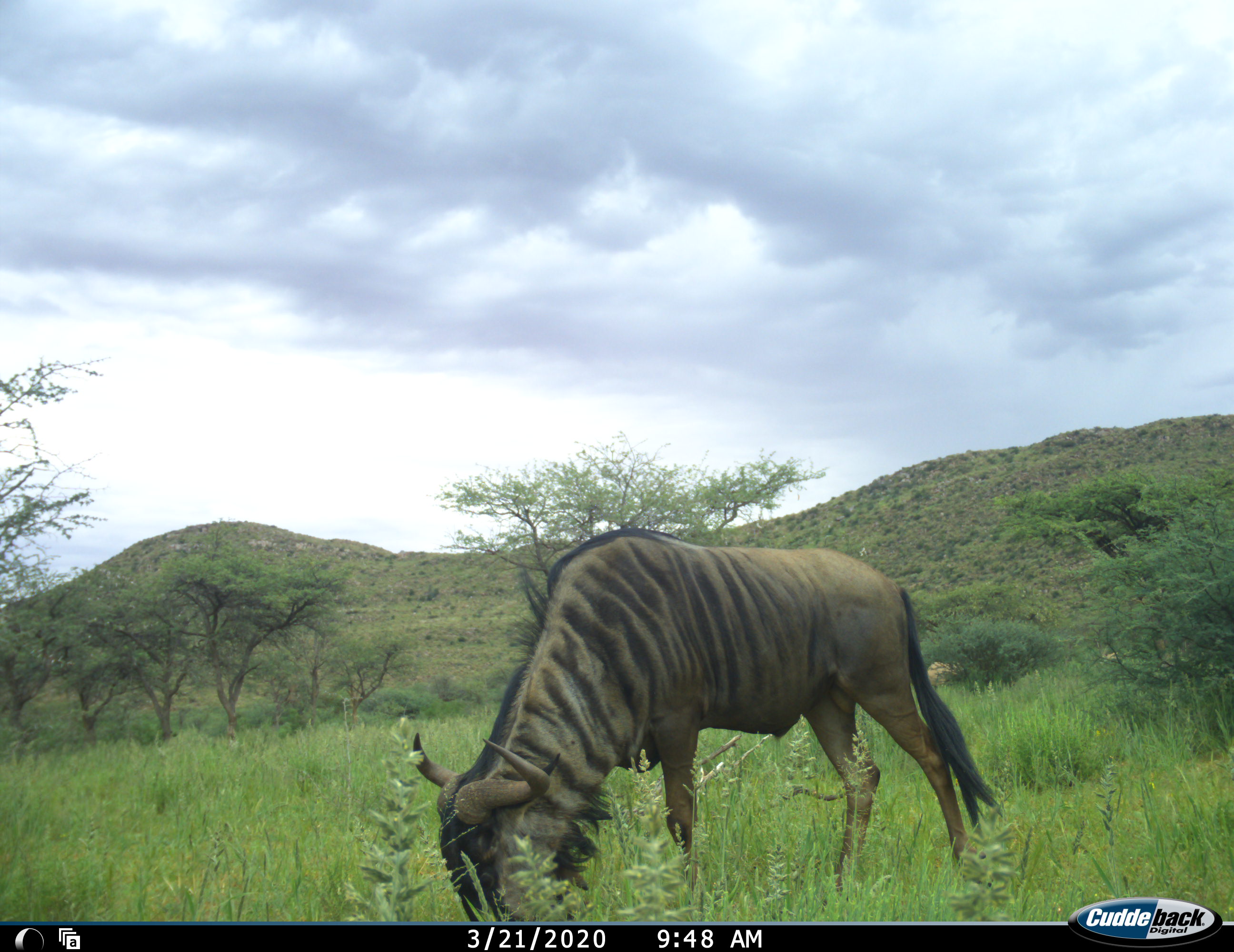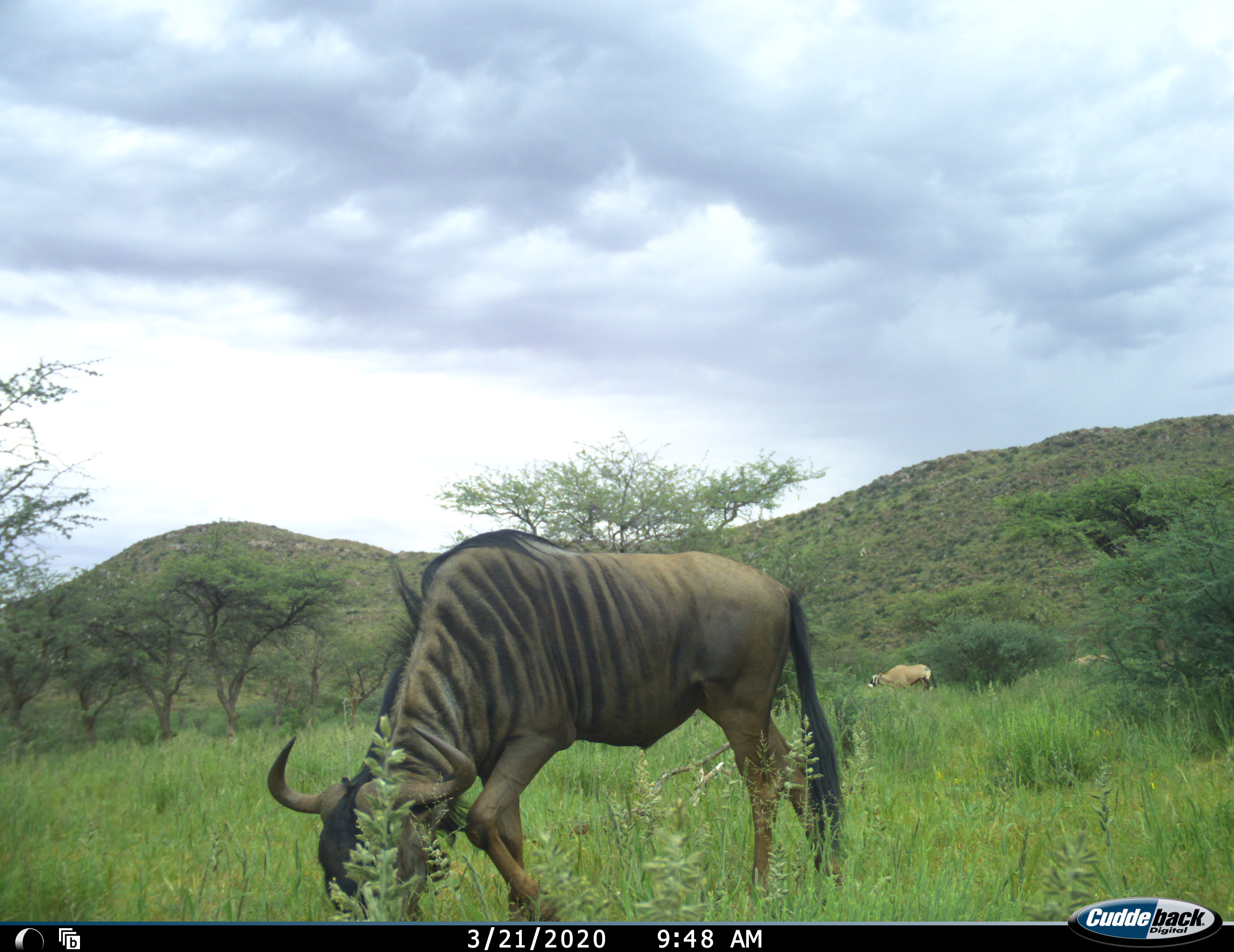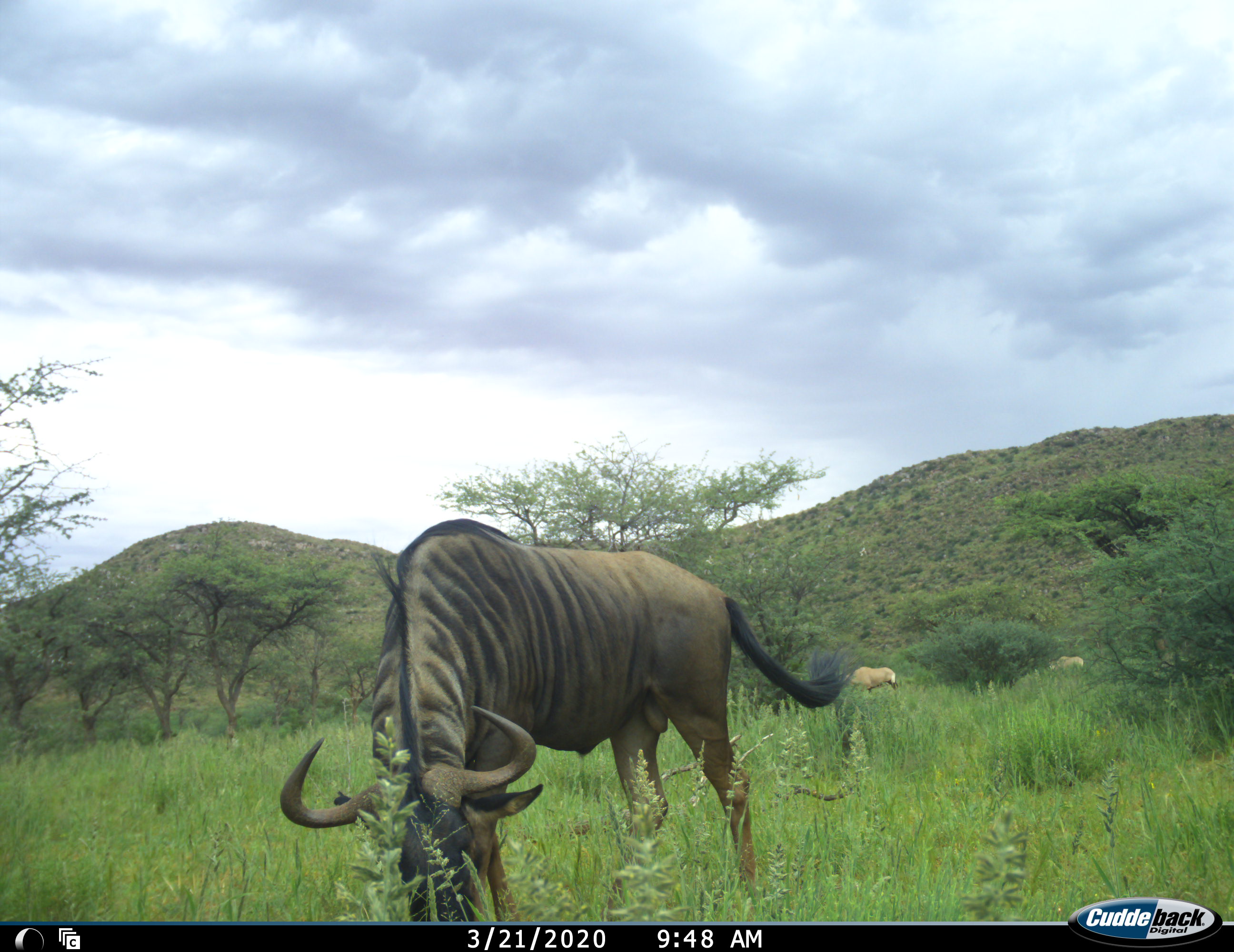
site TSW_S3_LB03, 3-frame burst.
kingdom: Animalia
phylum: Chordata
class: Mammalia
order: Artiodactyla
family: Bovidae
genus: Oryx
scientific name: Oryx gazella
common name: gemsbok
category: oryx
Oryx (gemsbok) (Oryx gazella), count 2. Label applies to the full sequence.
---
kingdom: Animalia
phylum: Chordata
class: Mammalia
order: Artiodactyla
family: Bovidae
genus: Connochaetes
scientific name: Connochaetes taurinus taurinus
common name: blue wildebeest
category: wildebeestblue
Wildebeestblue (blue wildebeest) (Connochaetes taurinus taurinus), count 1. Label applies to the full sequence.